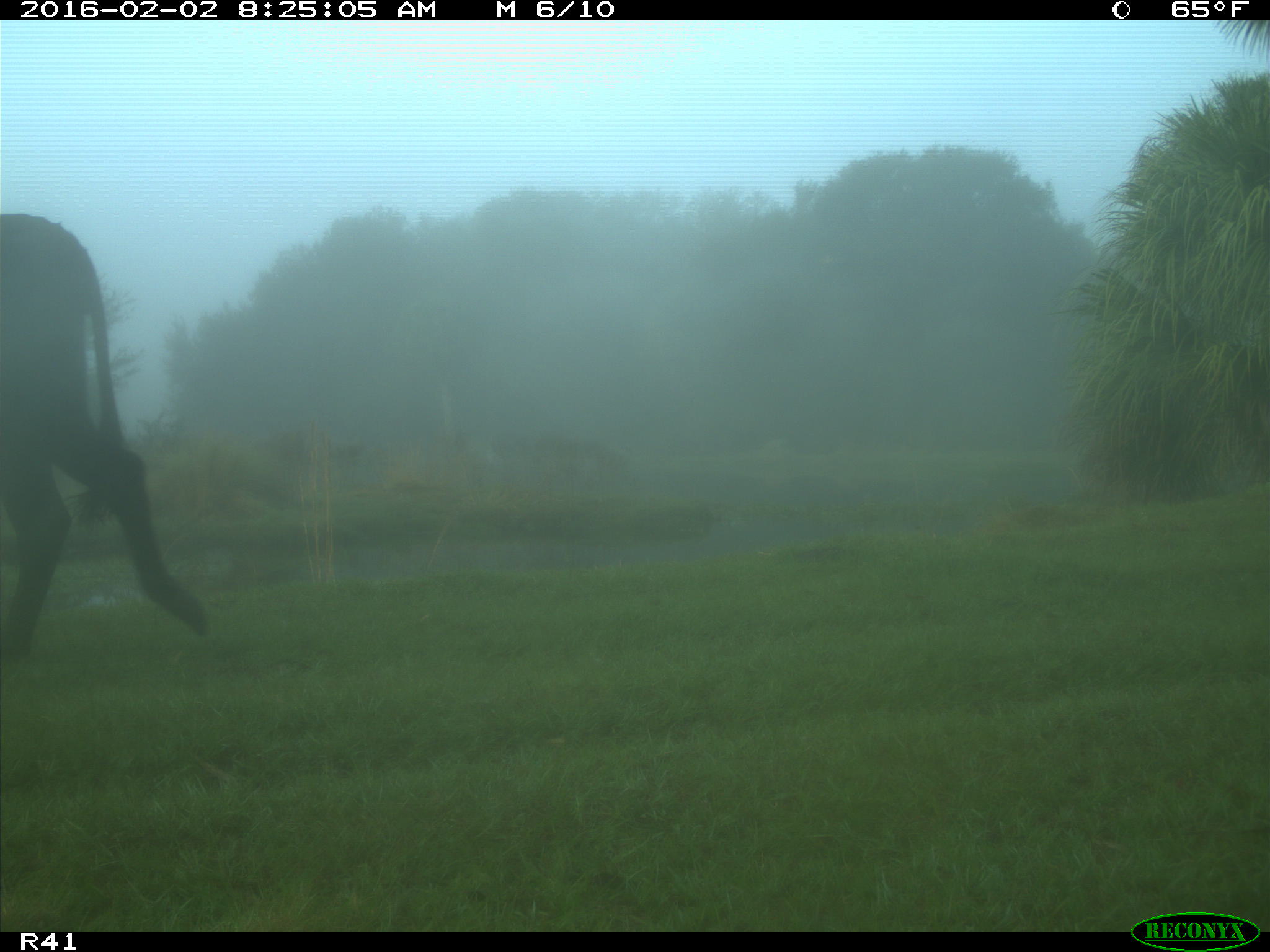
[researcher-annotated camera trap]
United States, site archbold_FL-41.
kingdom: Animalia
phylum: Chordata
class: Mammalia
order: Artiodactyla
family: Bovidae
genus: Bos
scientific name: Bos taurus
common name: domestic cow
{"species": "Bos taurus (domestic cow)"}